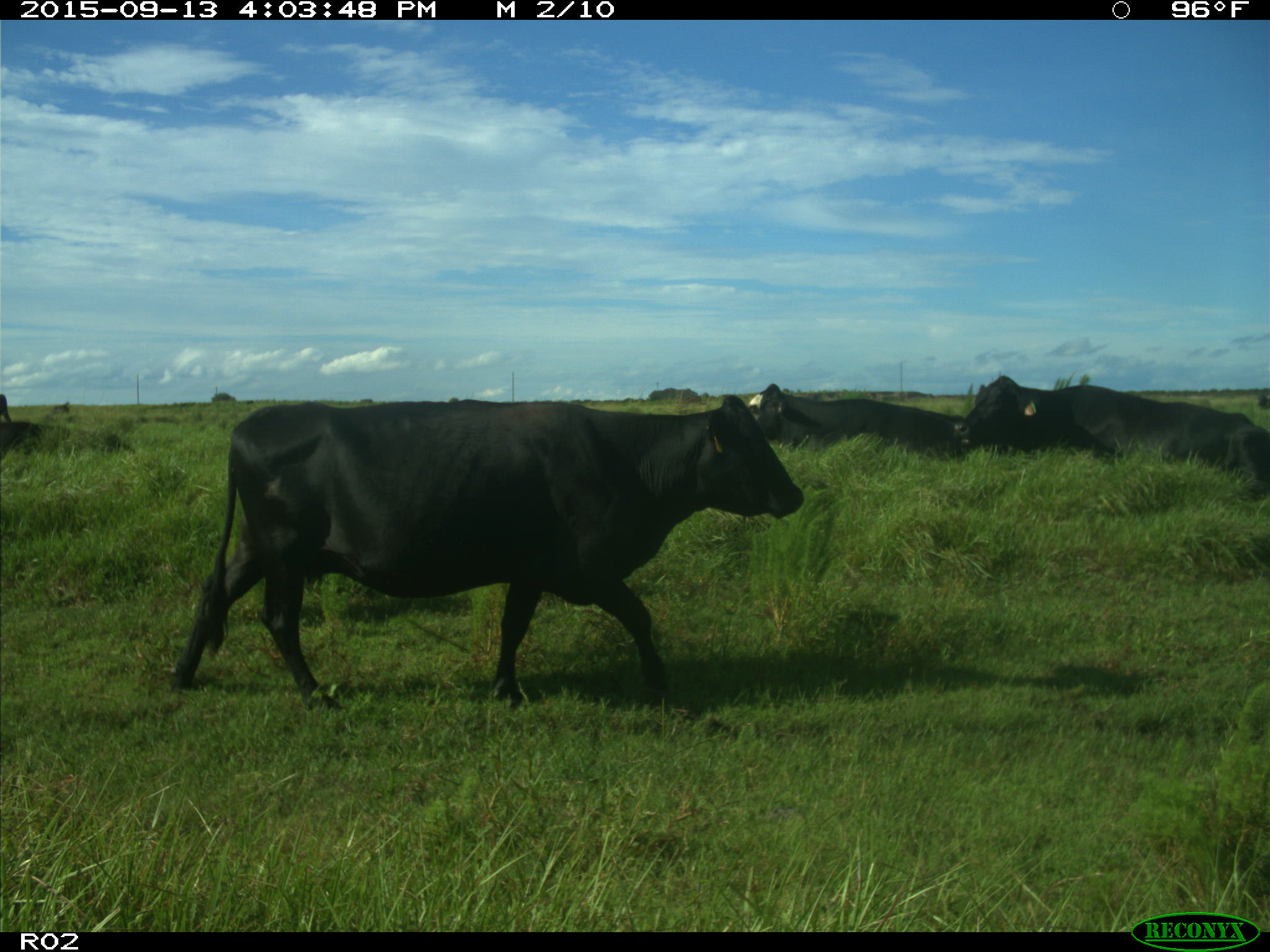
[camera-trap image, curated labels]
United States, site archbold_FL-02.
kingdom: Animalia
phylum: Chordata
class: Mammalia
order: Artiodactyla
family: Bovidae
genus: Bos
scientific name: Bos taurus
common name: domestic cow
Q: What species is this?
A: Bos taurus (domestic cow).